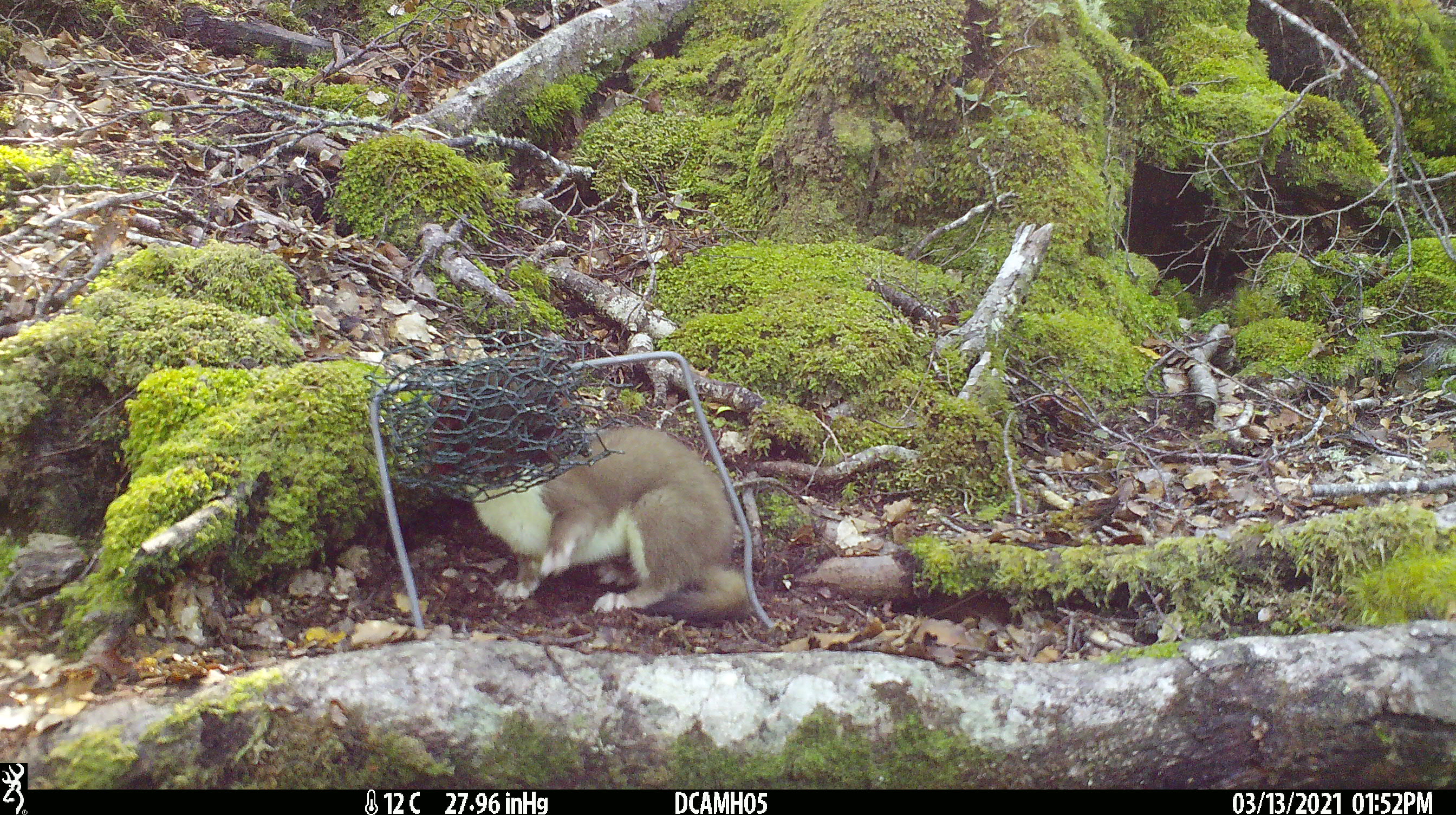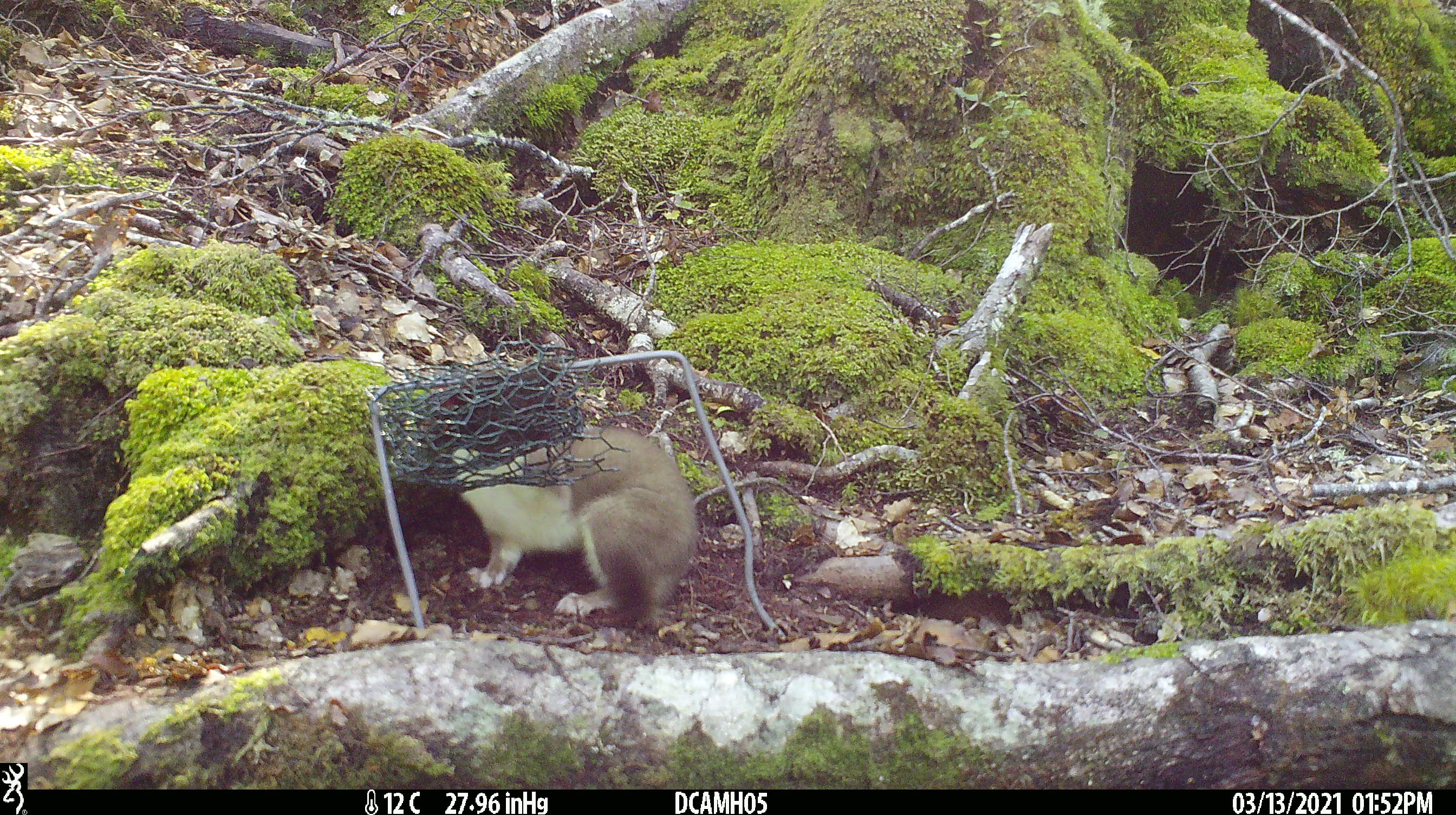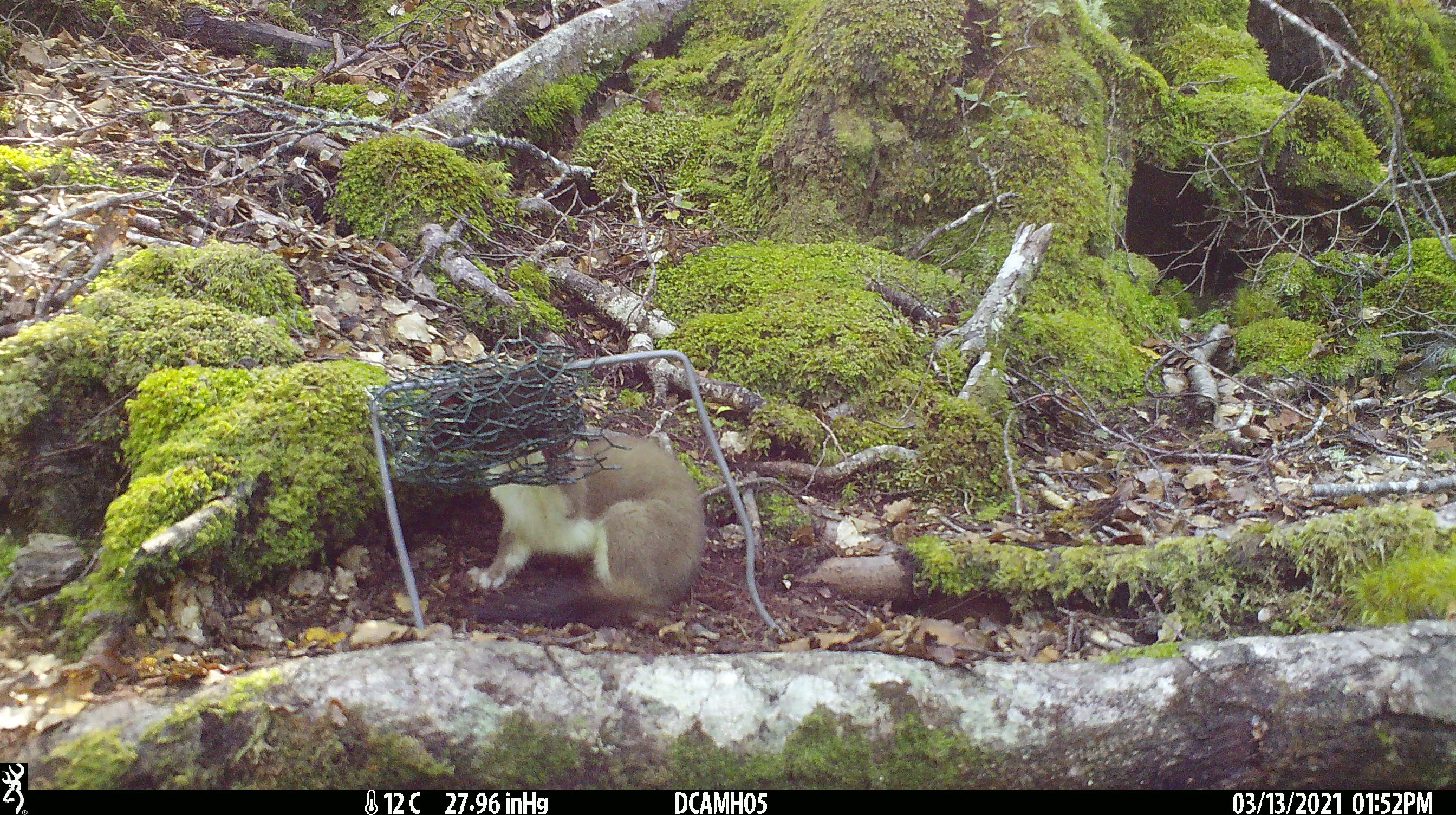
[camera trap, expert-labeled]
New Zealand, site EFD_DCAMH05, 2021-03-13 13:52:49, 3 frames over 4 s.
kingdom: Animalia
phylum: Chordata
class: Mammalia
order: Carnivora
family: Mustelidae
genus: Mustela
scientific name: Mustela erminea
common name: stoat